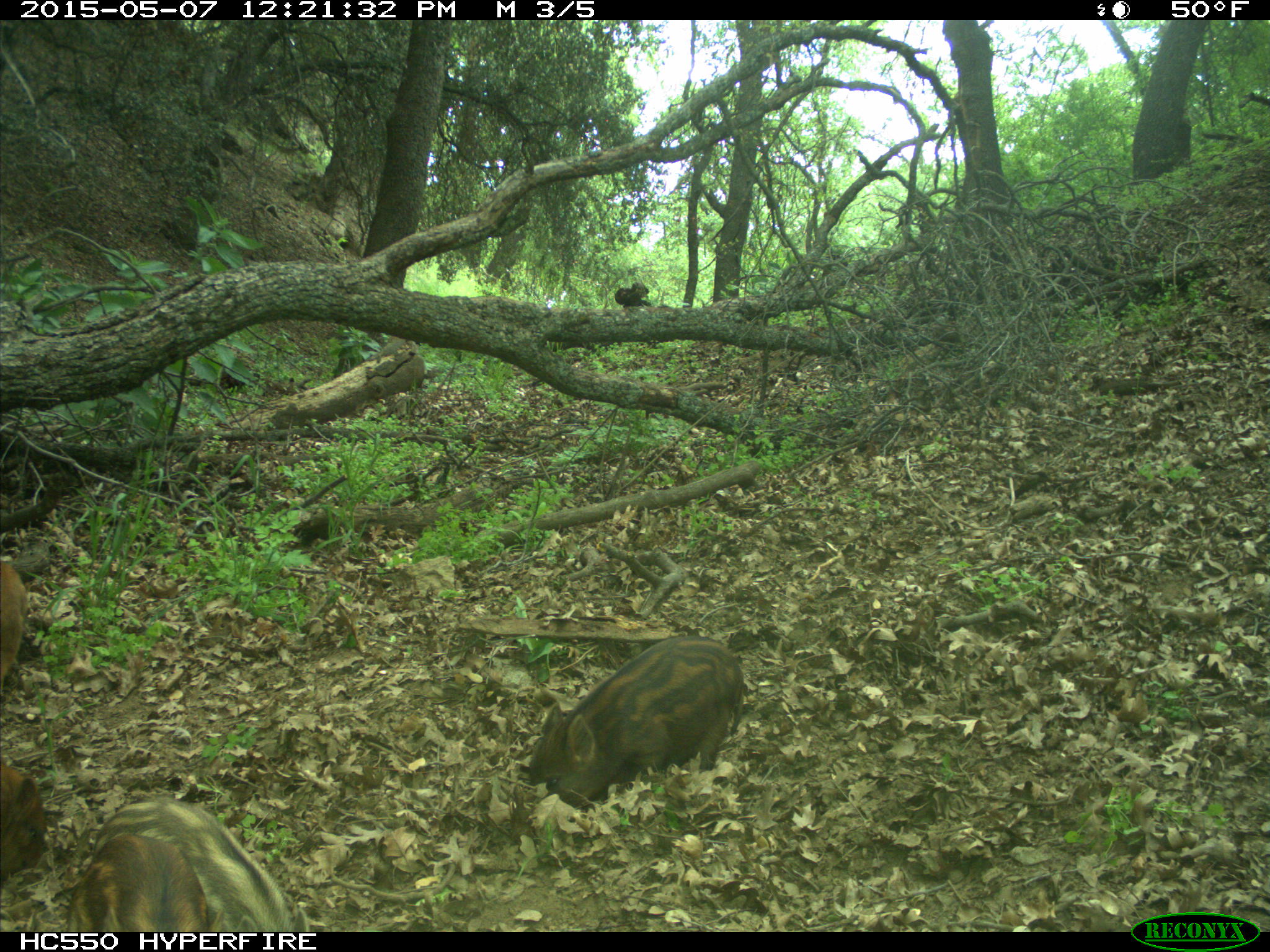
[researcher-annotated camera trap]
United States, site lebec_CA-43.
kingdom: Animalia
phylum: Chordata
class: Mammalia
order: Artiodactyla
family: Suidae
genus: Sus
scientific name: Sus scrofa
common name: wild boar